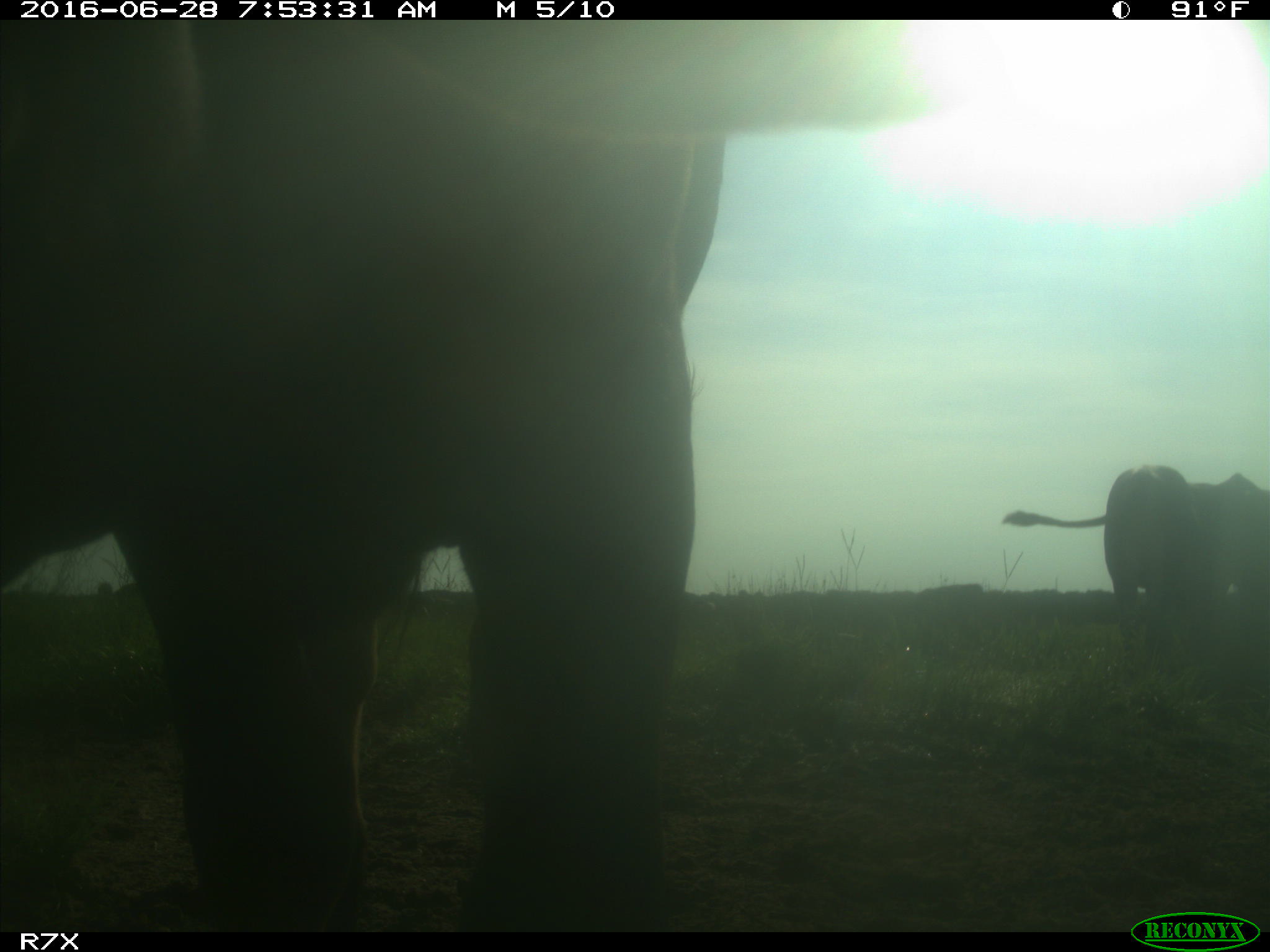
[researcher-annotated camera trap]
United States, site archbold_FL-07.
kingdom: Animalia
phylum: Chordata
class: Mammalia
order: Artiodactyla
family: Bovidae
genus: Bos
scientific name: Bos taurus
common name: domestic cow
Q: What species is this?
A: Bos taurus (domestic cow).